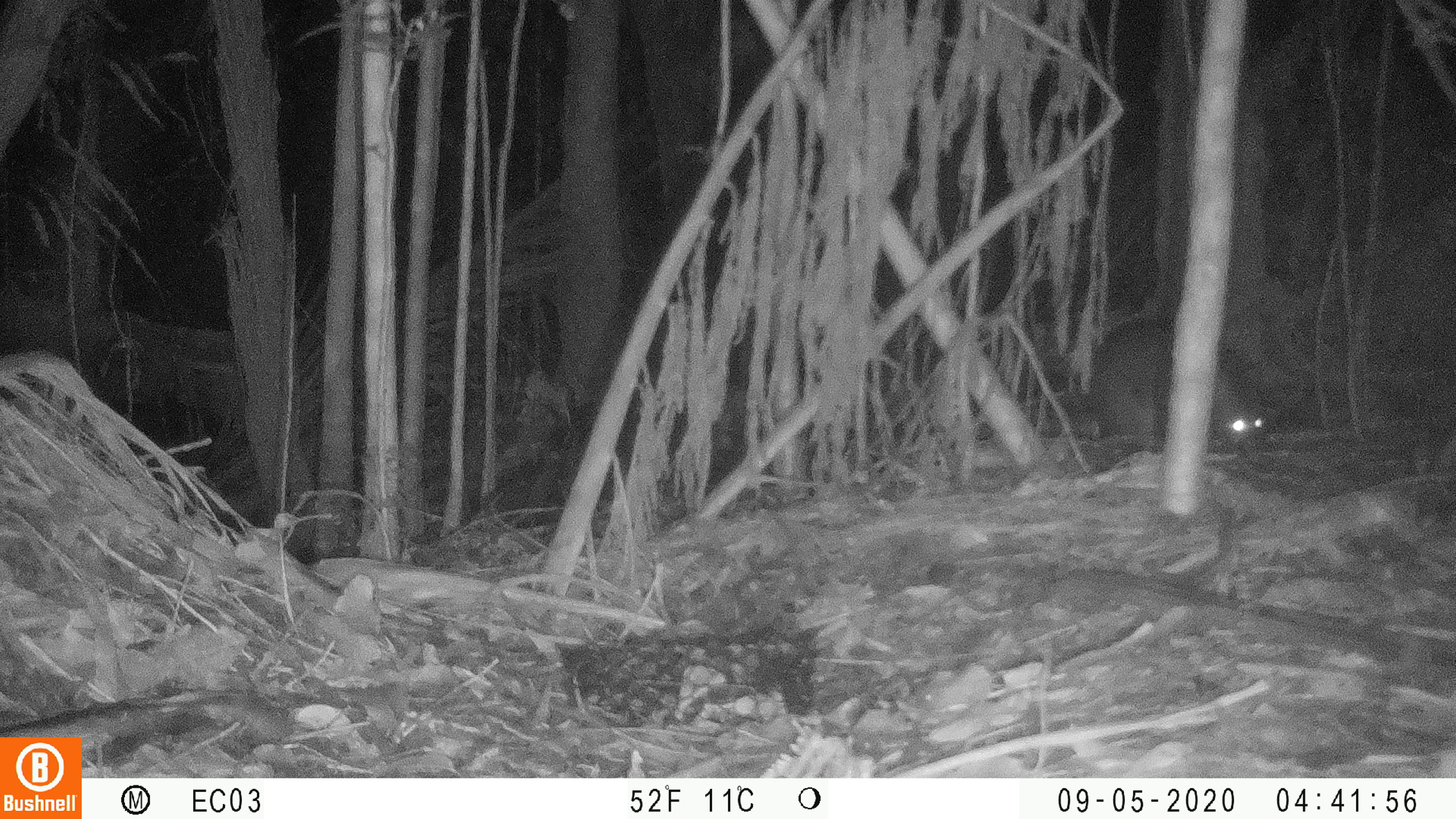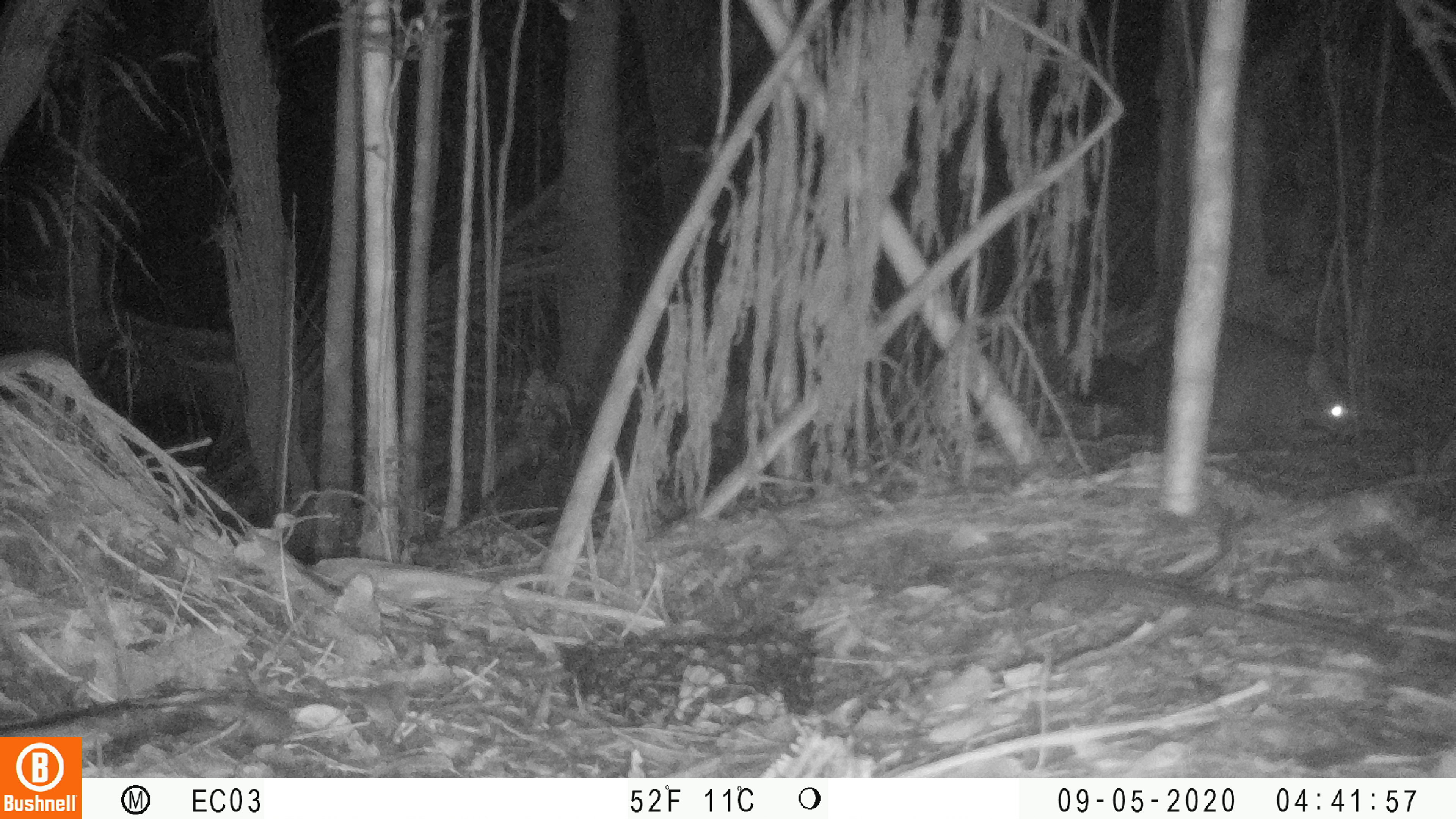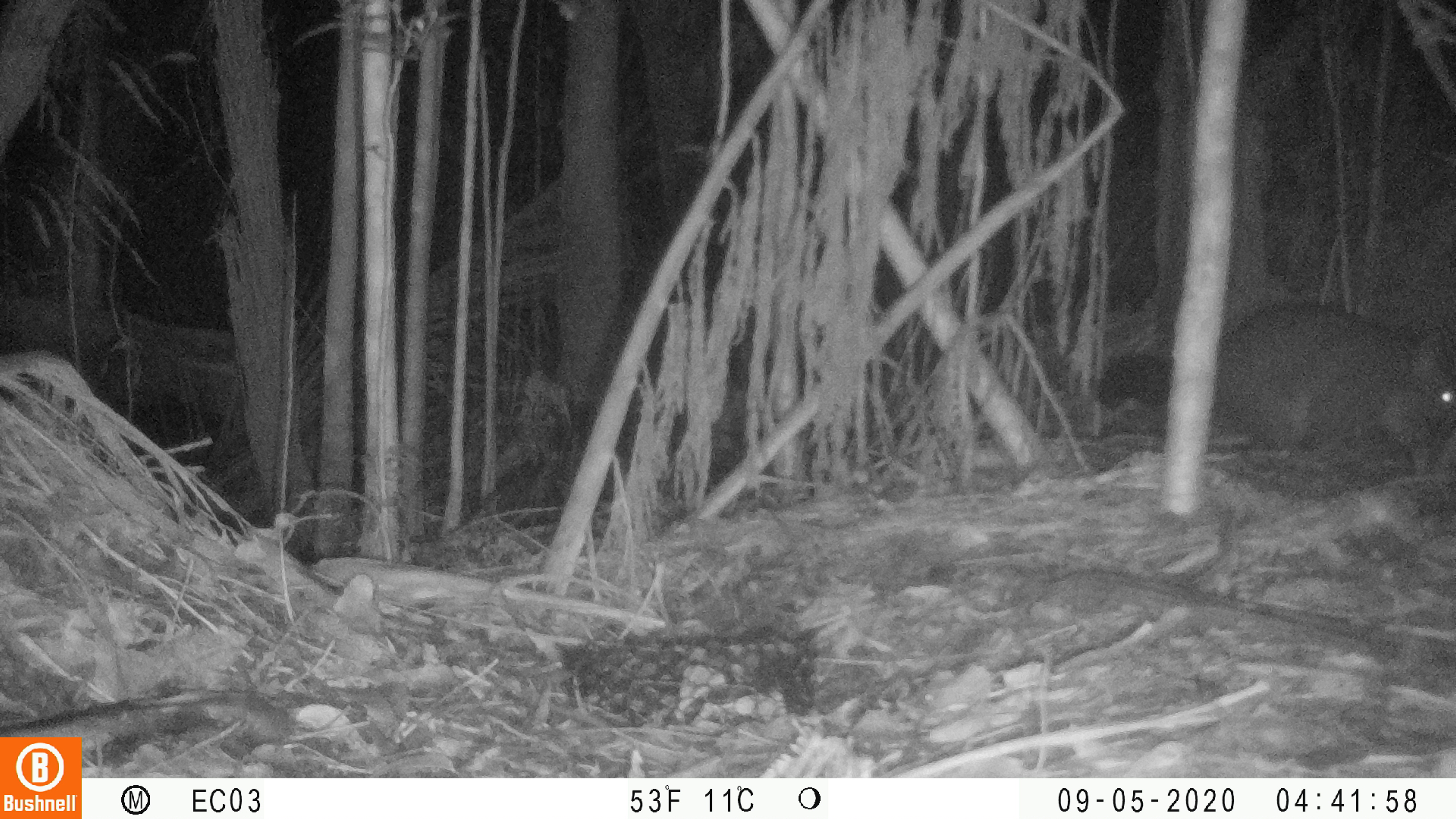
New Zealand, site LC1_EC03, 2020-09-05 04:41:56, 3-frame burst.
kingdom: Animalia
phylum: Chordata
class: Mammalia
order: Diprotodontia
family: Phalangeridae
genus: Trichosurus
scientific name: Trichosurus vulpecula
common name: common brushtail possum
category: possum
Possum (common brushtail possum) (Trichosurus vulpecula).